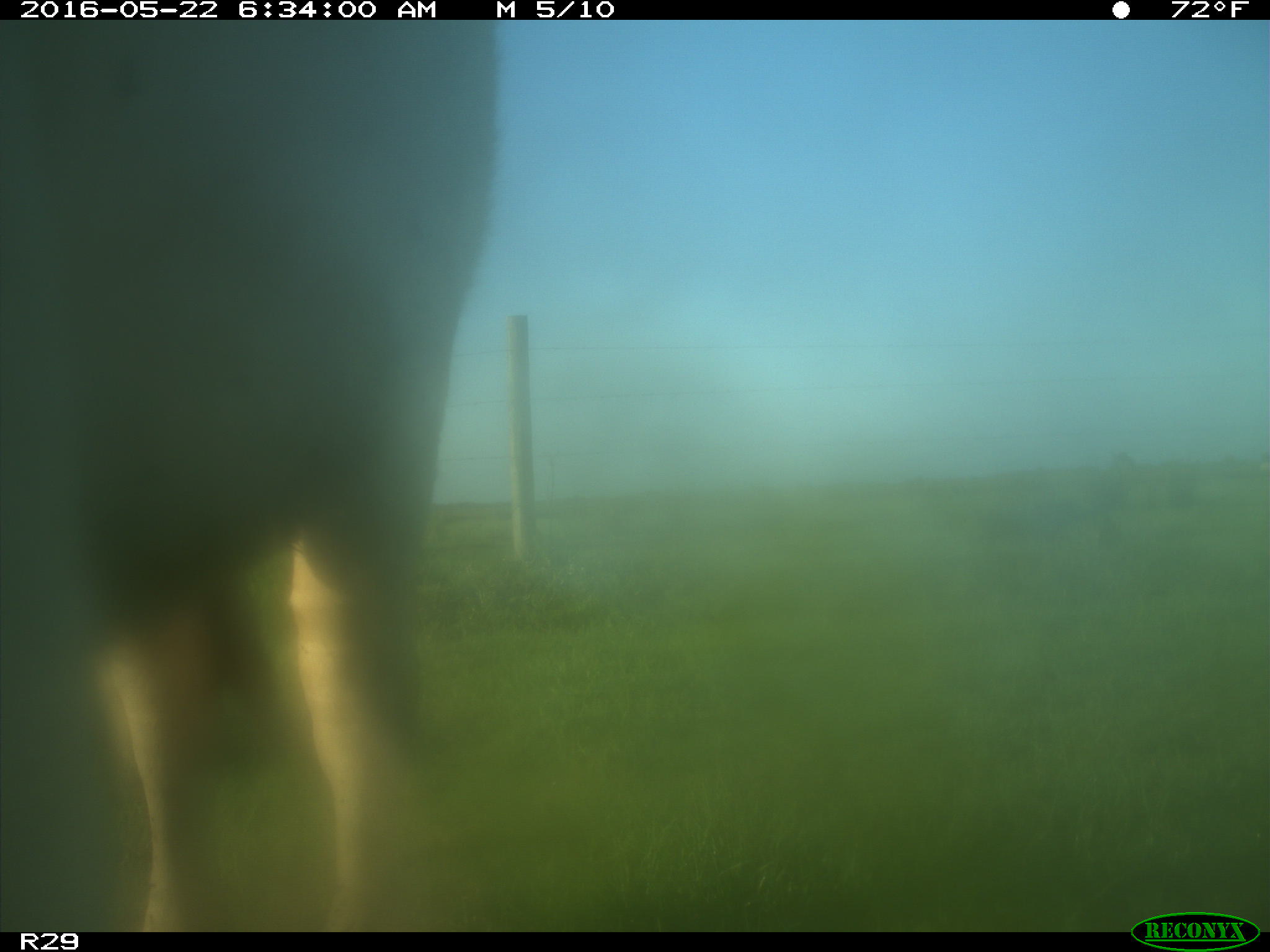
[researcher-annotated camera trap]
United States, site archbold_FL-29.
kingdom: Animalia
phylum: Chordata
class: Mammalia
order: Artiodactyla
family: Bovidae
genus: Bos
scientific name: Bos taurus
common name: domestic cow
Bos taurus (domestic cow).